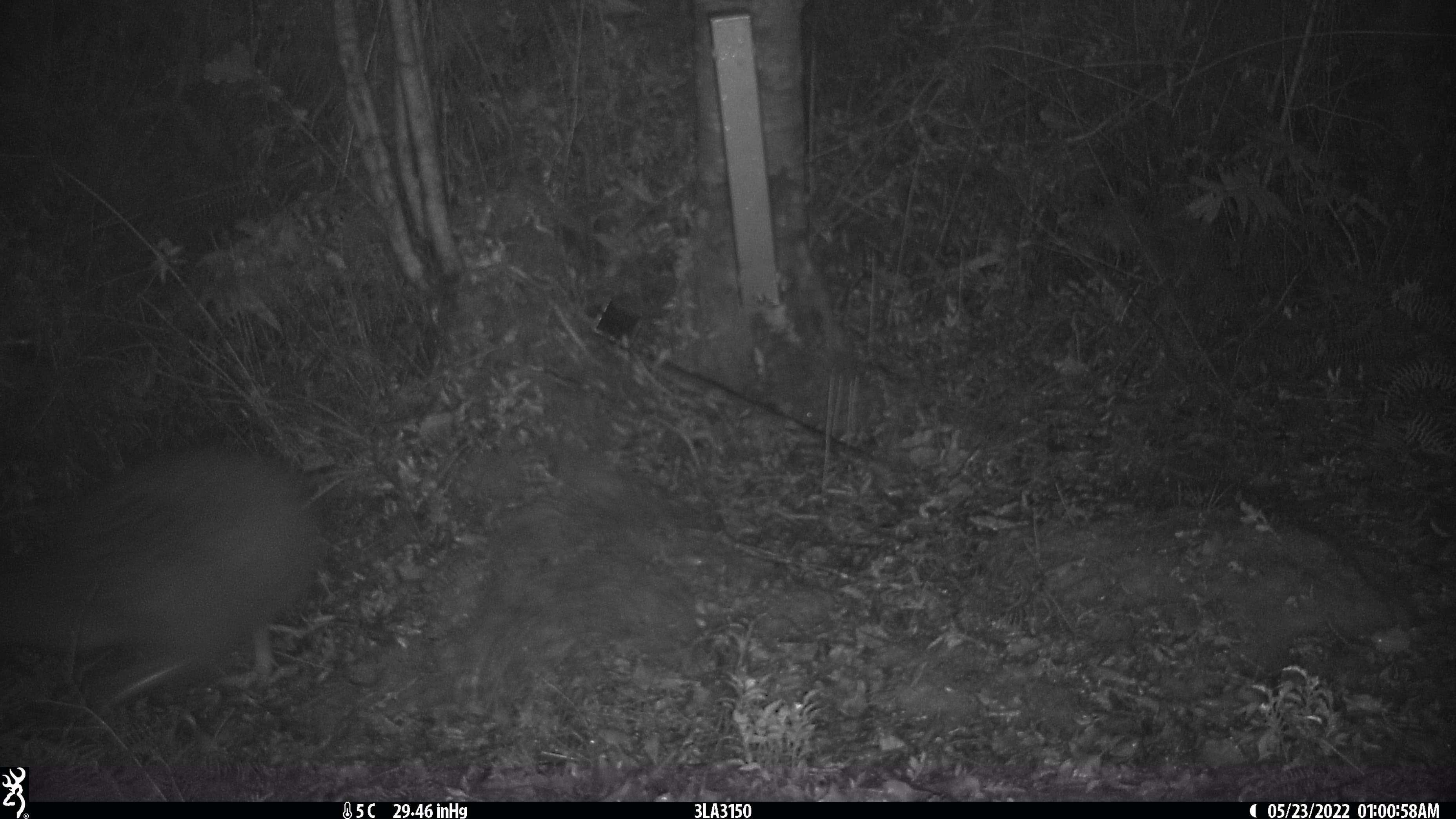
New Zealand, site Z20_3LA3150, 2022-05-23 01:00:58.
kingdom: Animalia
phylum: Chordata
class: Aves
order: Apterygiformes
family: Apterygidae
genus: Apteryx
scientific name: Apteryx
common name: kiwi